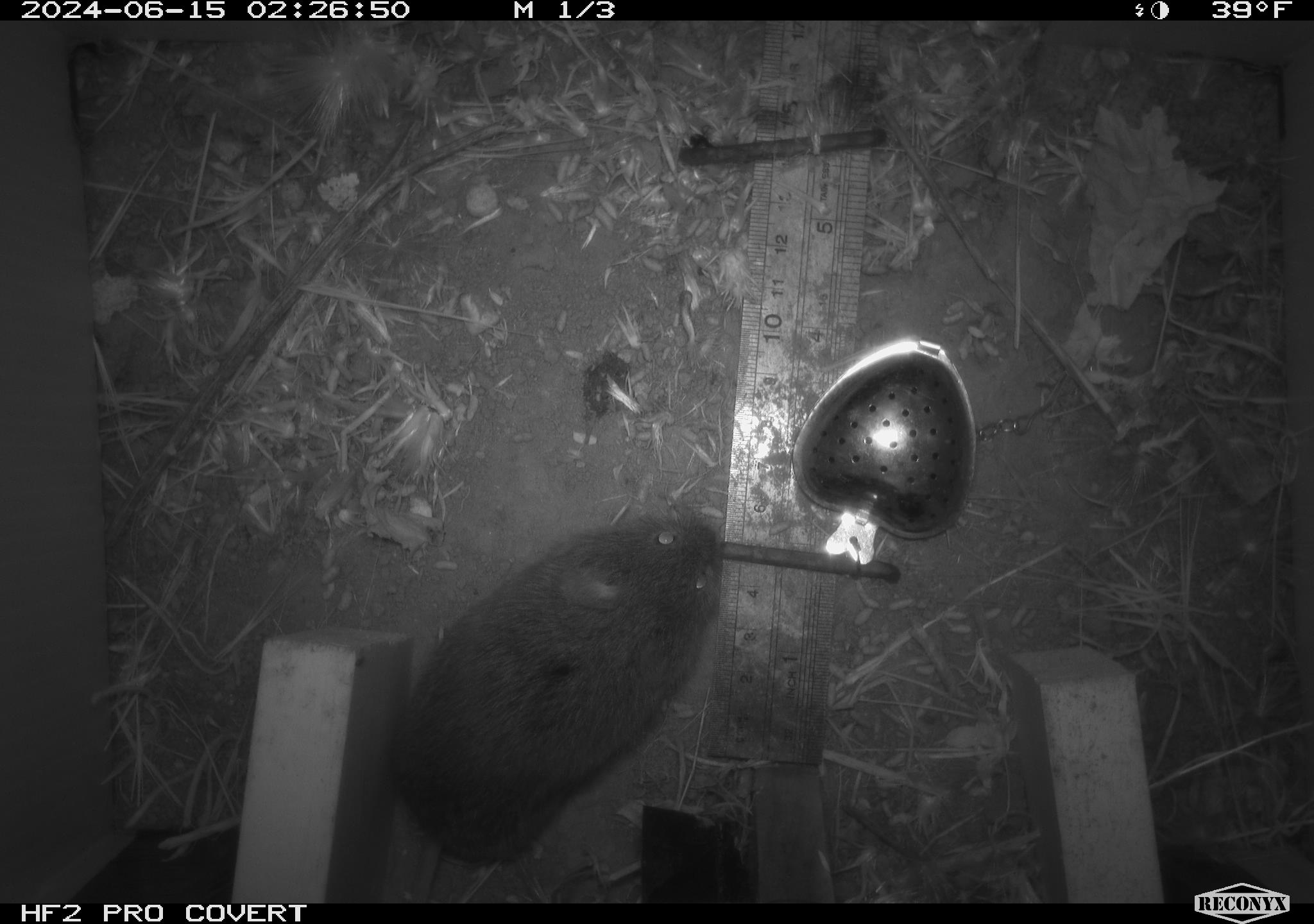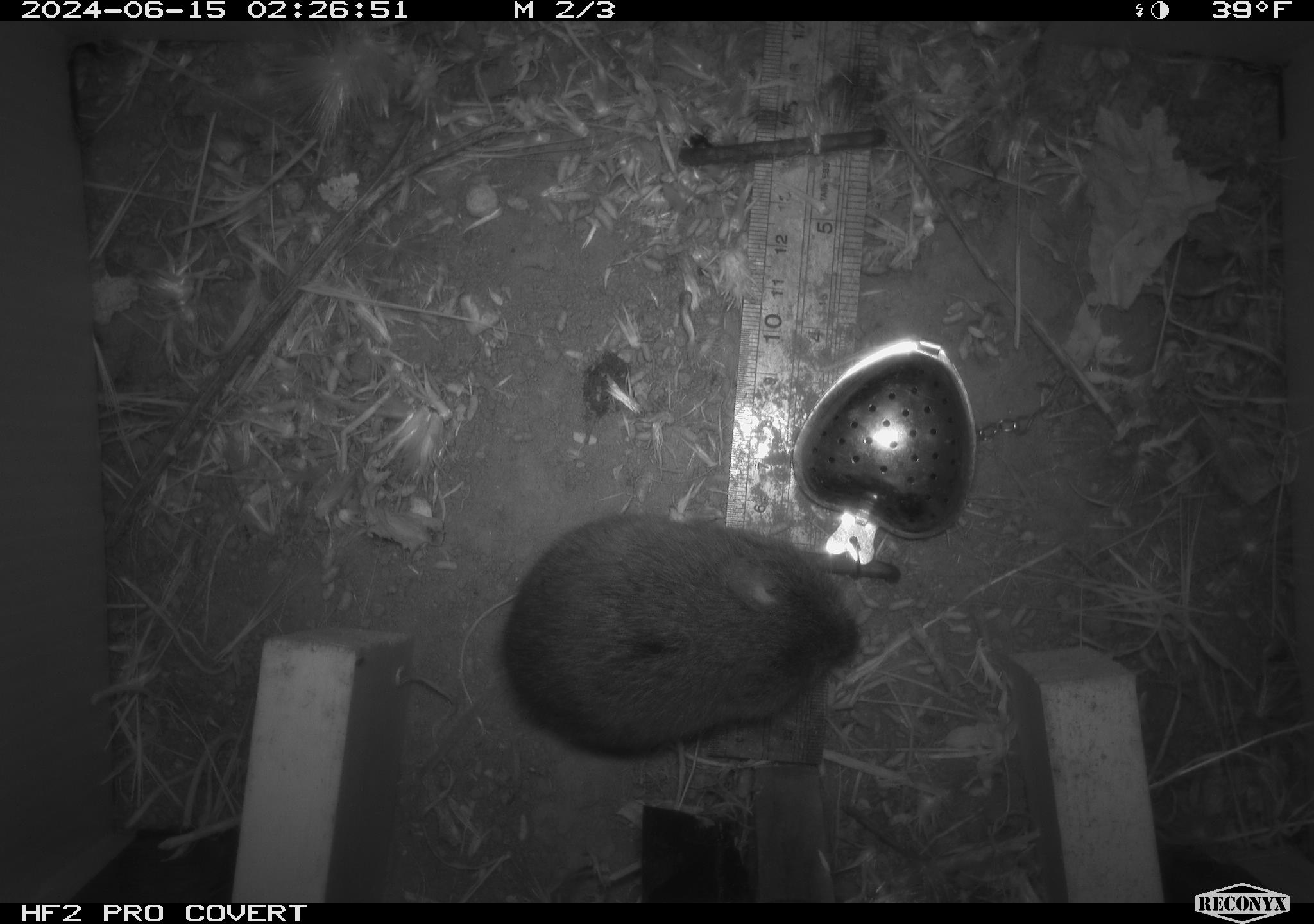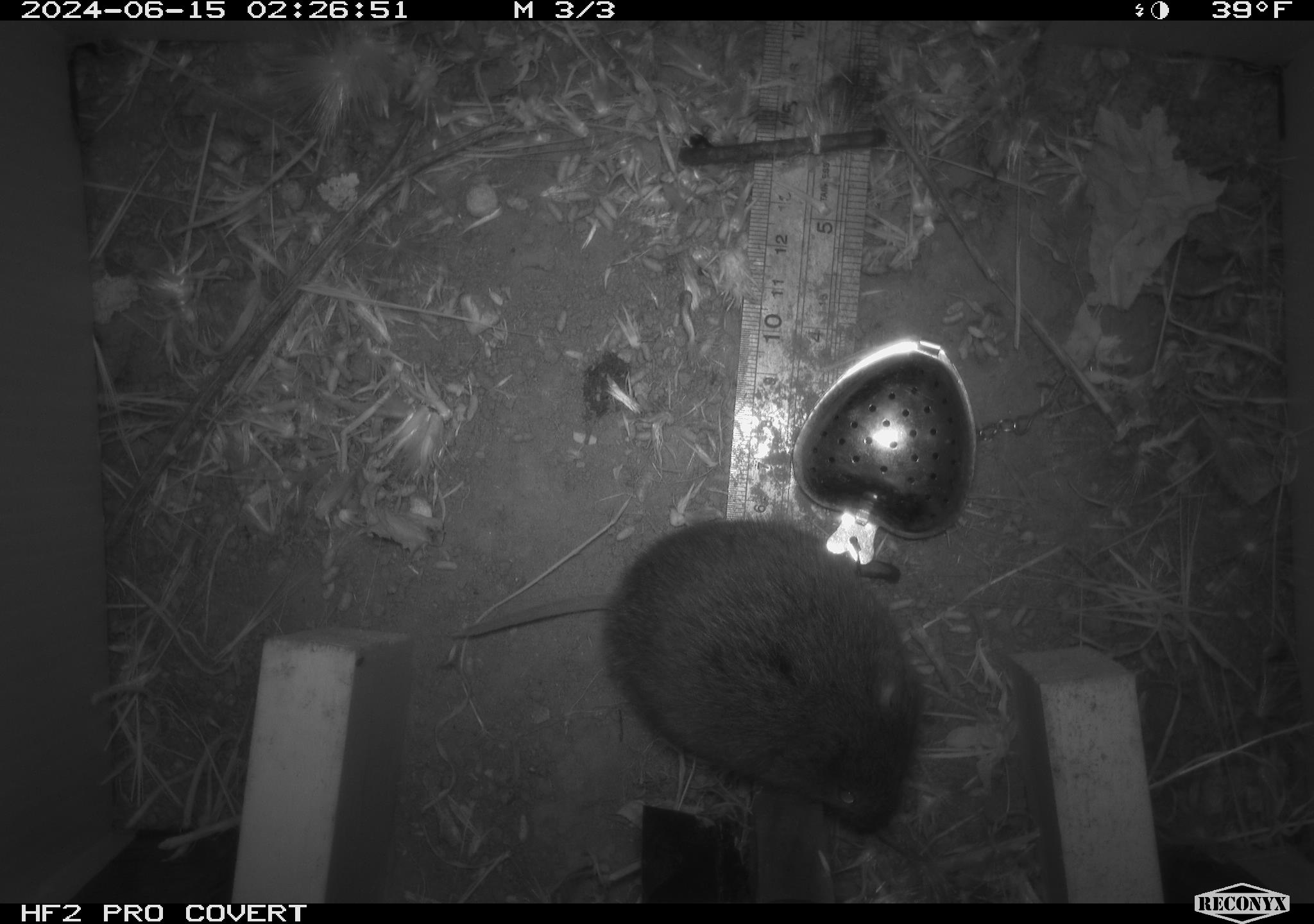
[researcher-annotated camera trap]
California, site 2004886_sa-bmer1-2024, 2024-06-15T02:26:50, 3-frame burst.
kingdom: Animalia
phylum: Chordata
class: Mammalia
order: Rodentia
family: Cricetidae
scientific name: Cricetidae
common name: hamsters, voles, lemmings, and allies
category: cricetidae family